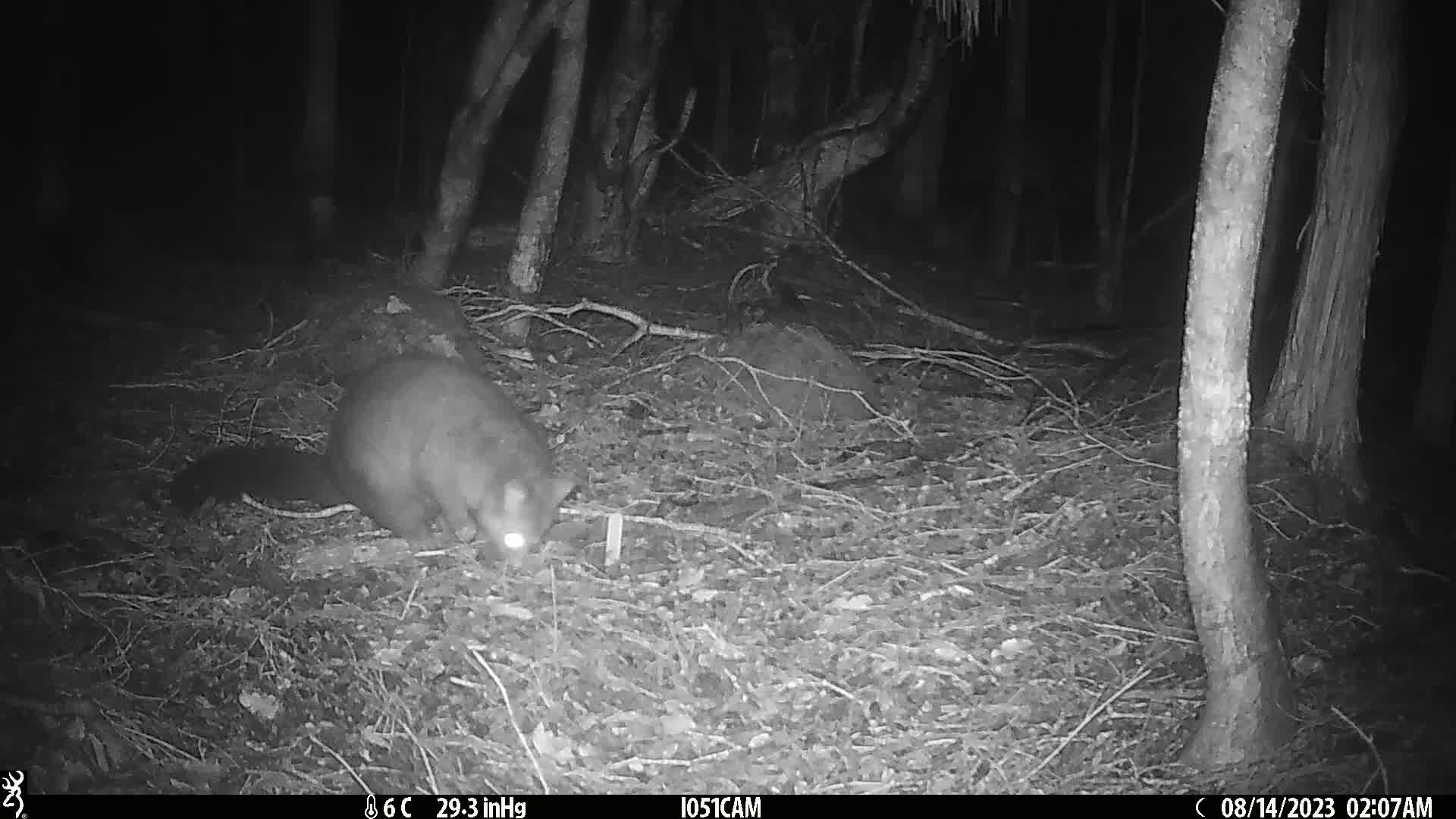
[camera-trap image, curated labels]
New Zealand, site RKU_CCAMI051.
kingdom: Animalia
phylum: Chordata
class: Mammalia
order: Diprotodontia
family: Phalangeridae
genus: Trichosurus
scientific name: Trichosurus vulpecula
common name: common brushtail possum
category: possum